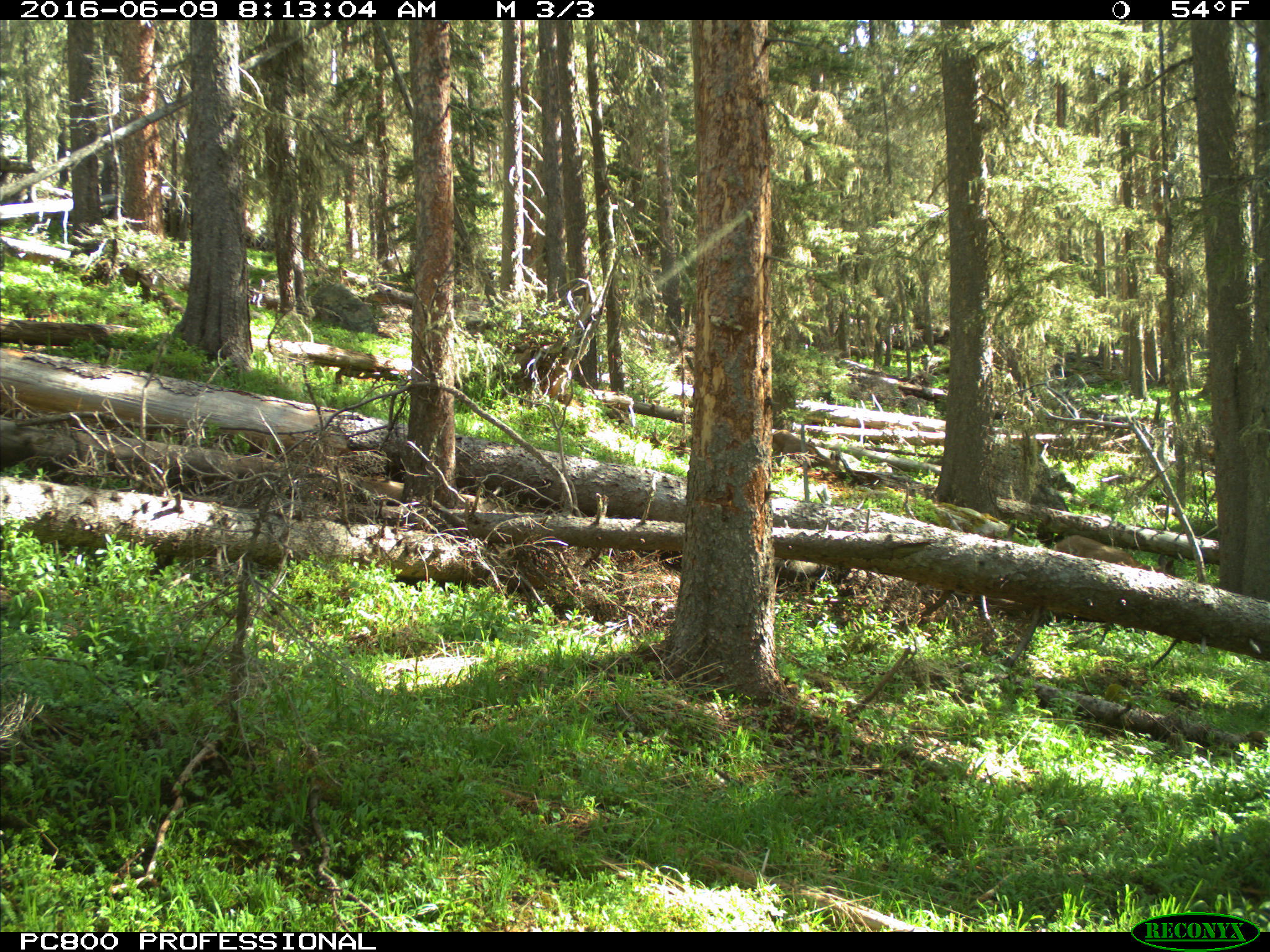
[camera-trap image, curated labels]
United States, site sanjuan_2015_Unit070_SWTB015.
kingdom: Animalia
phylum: Chordata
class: Mammalia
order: Artiodactyla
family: Cervidae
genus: Odocoileus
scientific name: Odocoileus hemionus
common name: mule deer